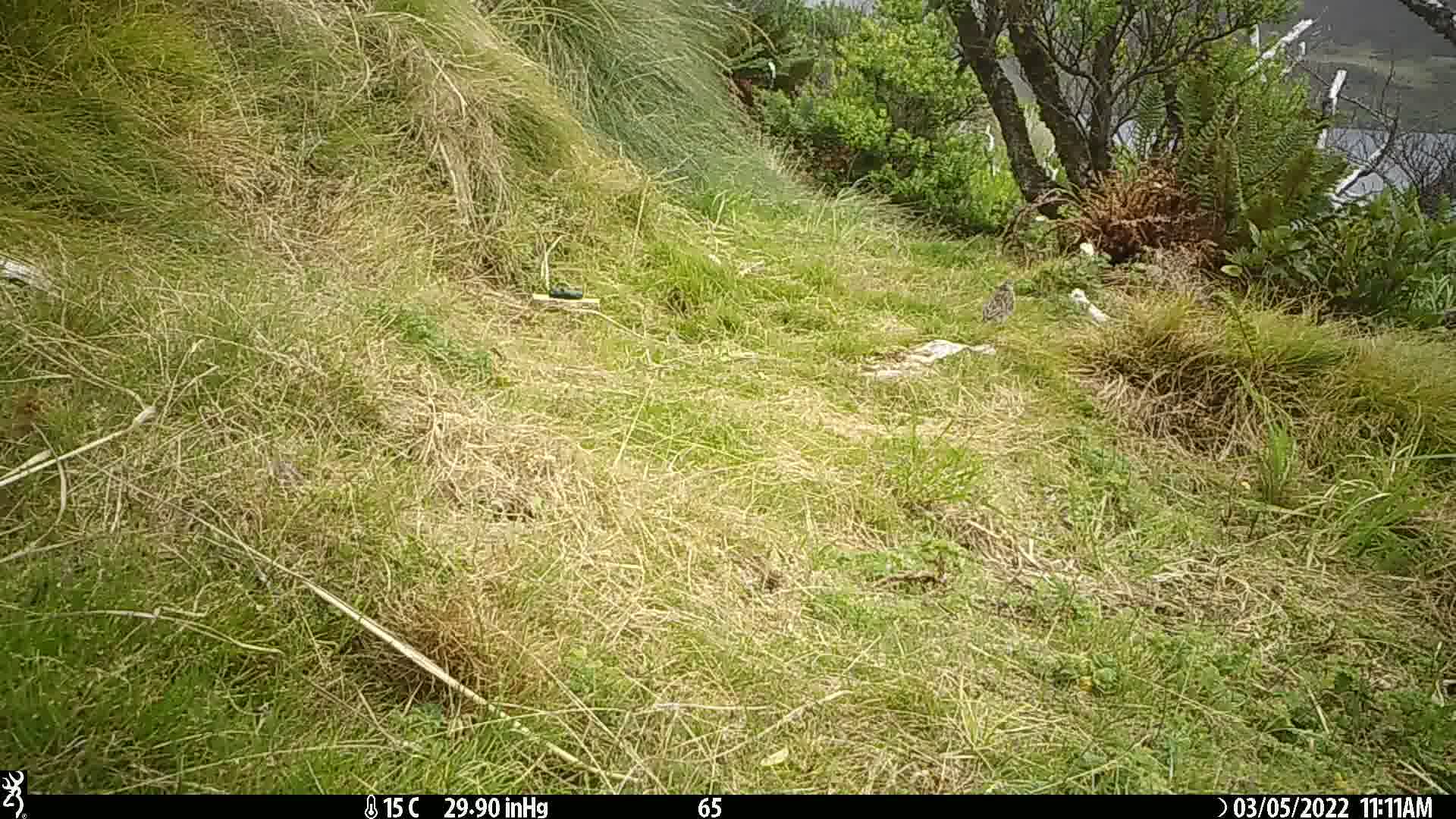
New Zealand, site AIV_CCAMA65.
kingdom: Animalia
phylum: Chordata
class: Aves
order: Passeriformes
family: Motacillidae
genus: Anthus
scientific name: Anthus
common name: pipit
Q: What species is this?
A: Pipit (Anthus).